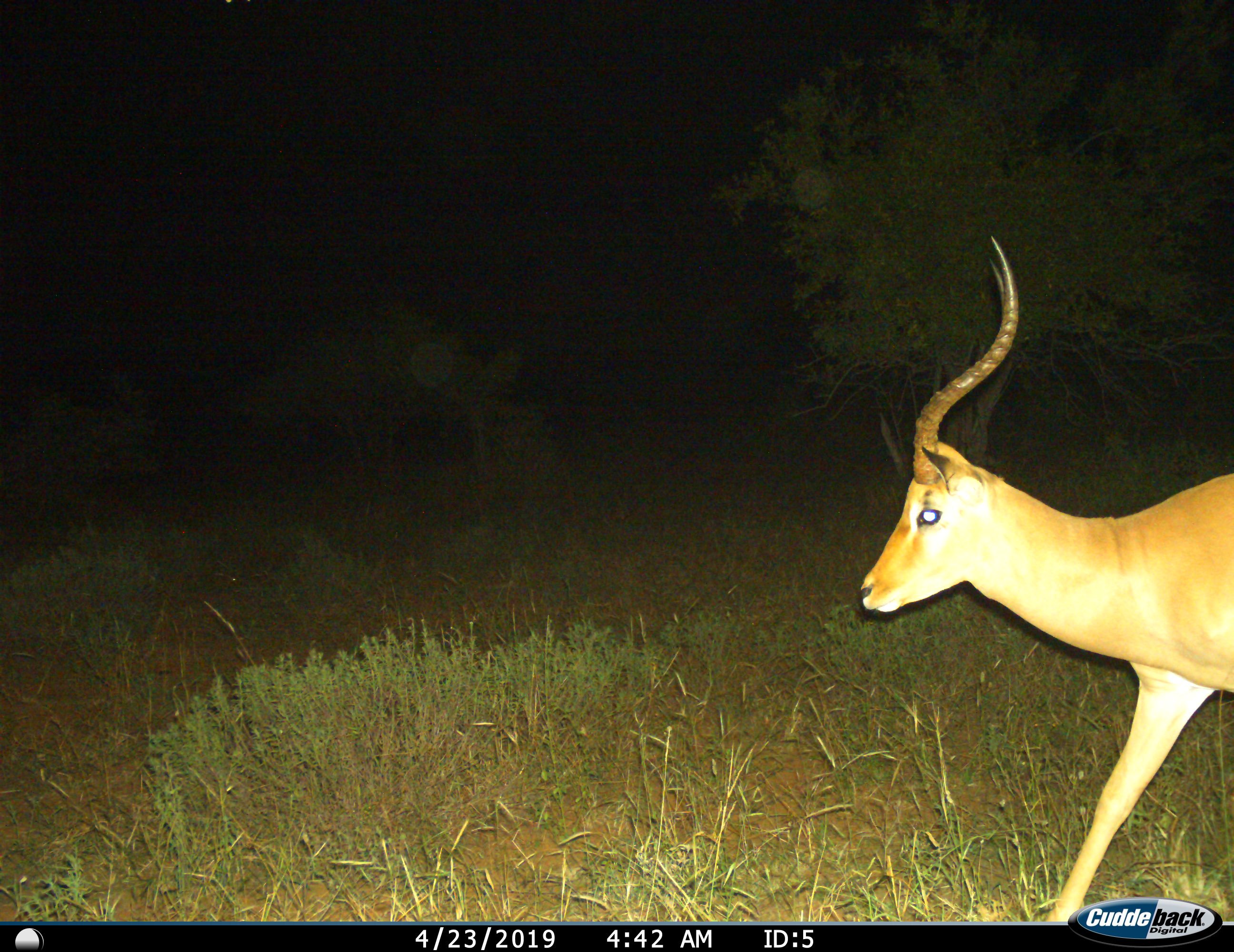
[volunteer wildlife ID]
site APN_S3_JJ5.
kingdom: Animalia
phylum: Chordata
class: Mammalia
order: Artiodactyla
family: Bovidae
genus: Aepyceros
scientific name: Aepyceros melampus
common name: impala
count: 1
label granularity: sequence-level